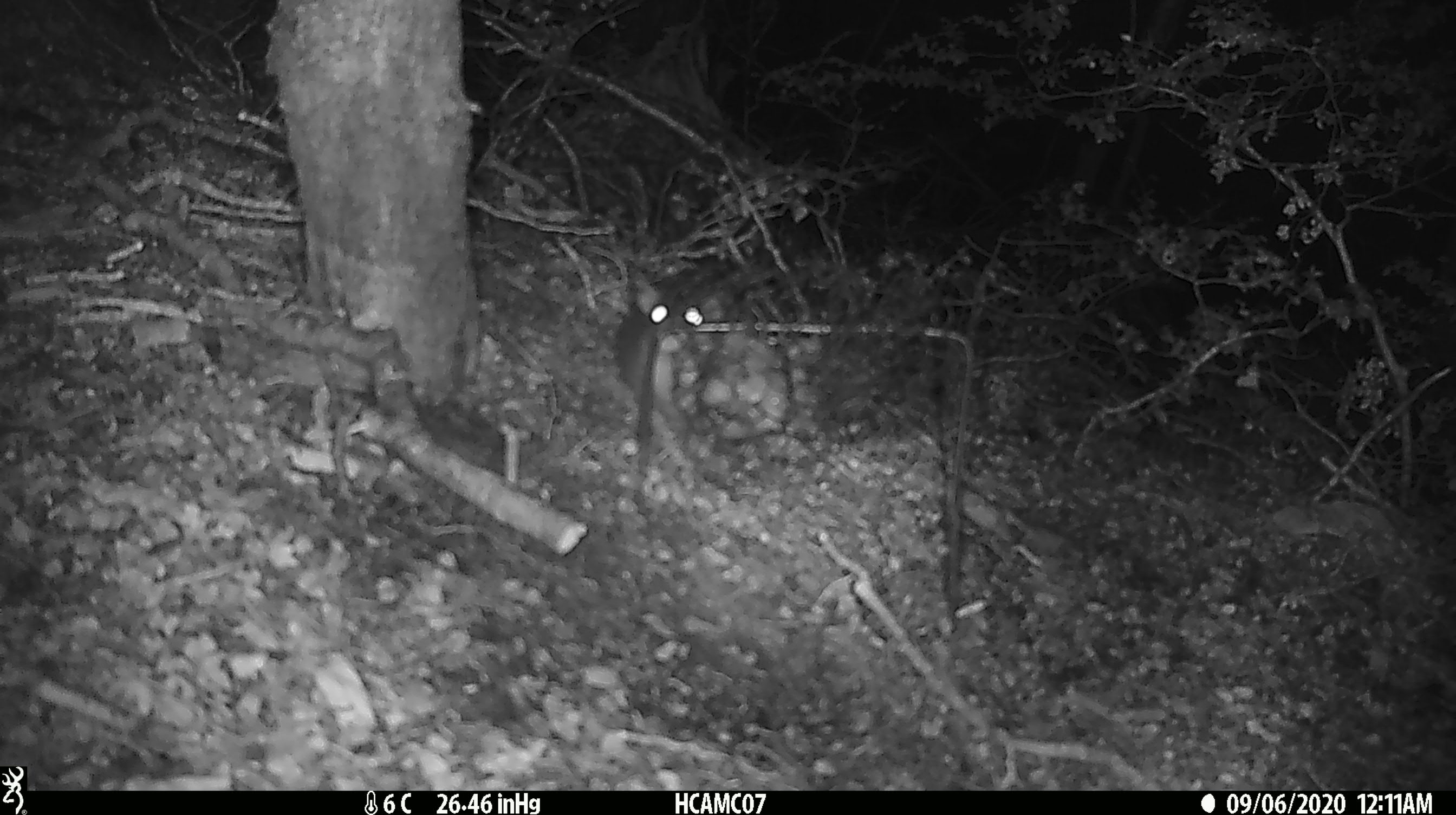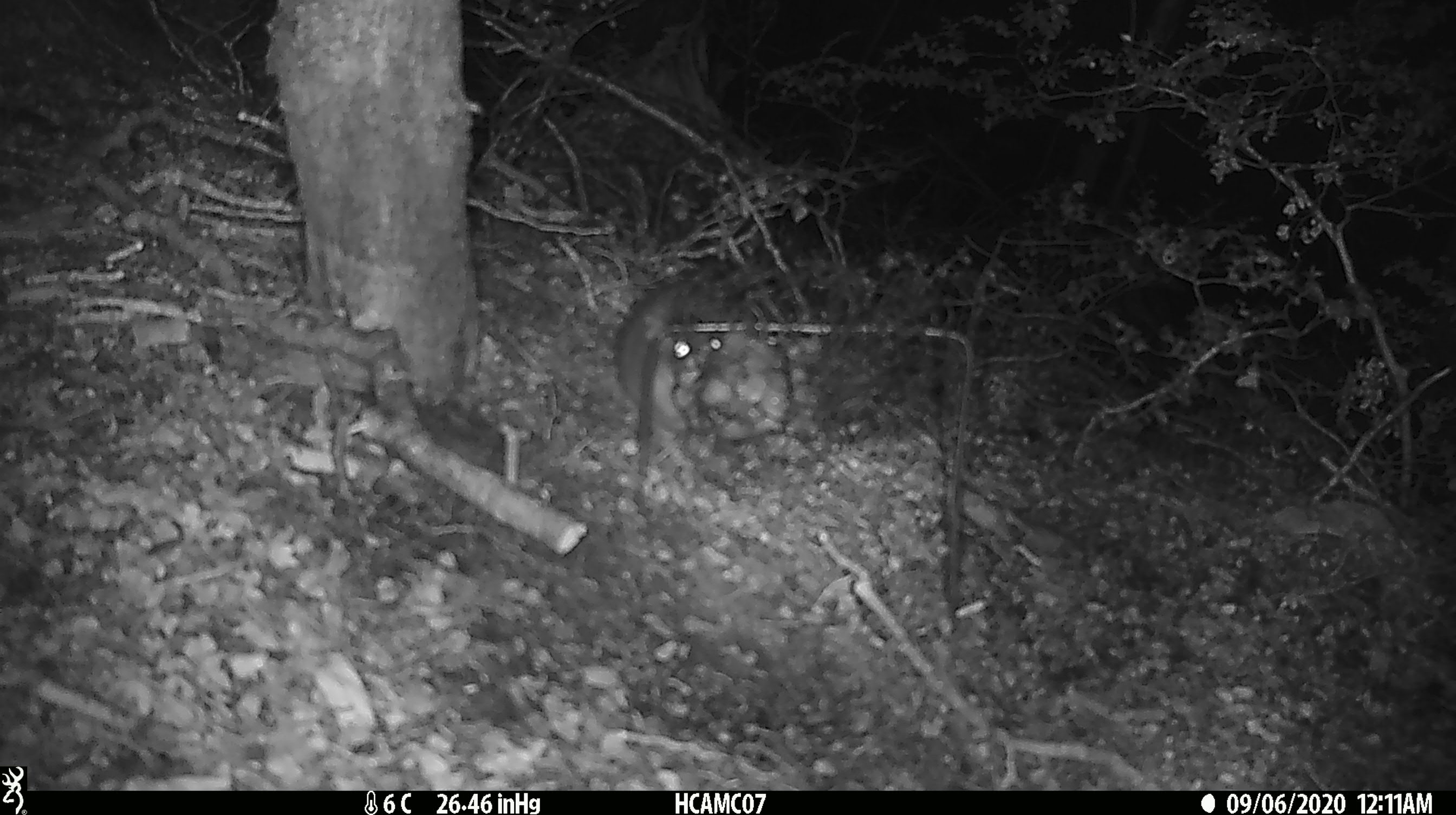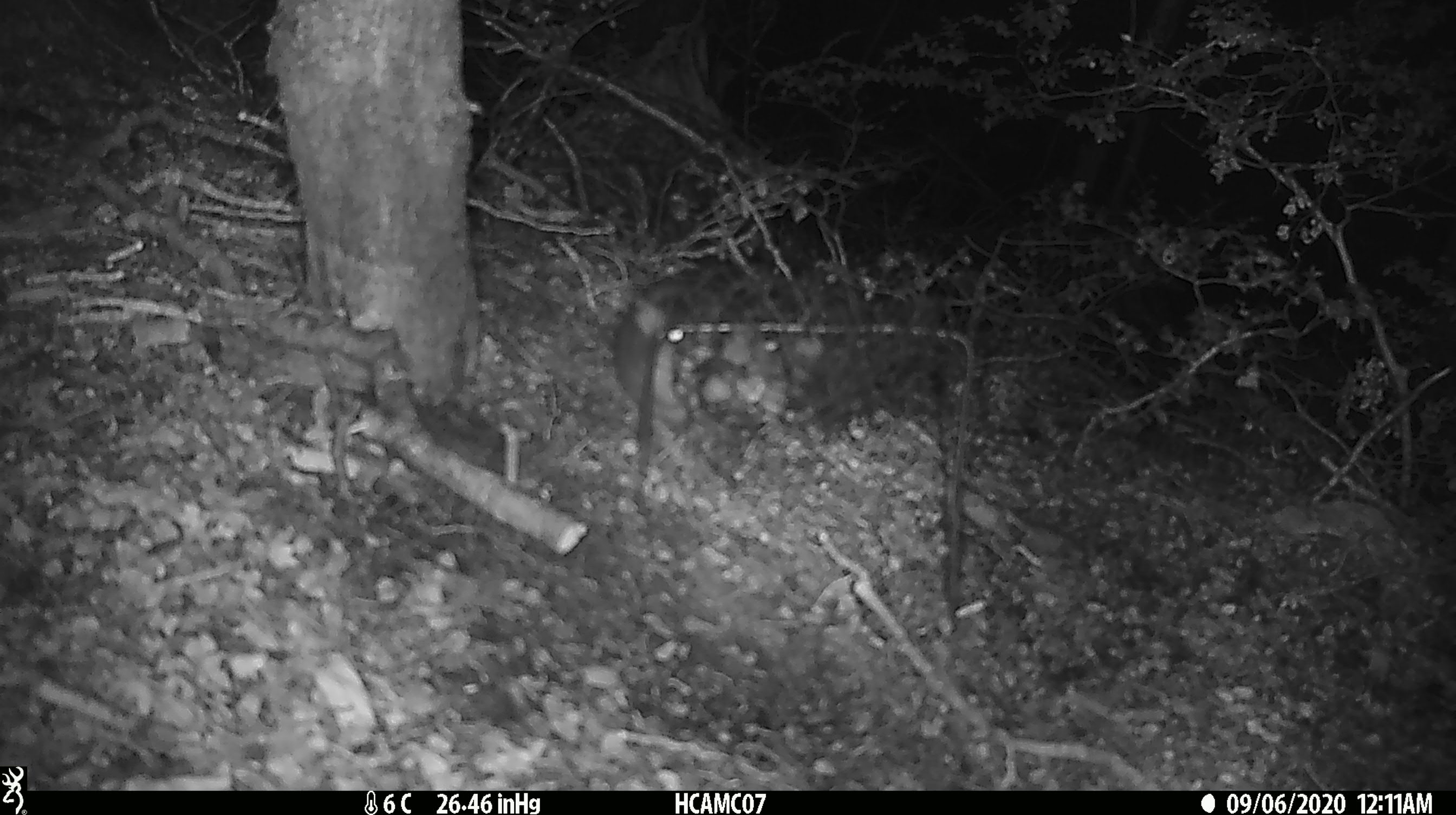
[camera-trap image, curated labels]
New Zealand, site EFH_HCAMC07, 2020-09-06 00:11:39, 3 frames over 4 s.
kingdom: Animalia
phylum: Chordata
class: Mammalia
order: Rodentia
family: Muridae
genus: Rattus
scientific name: Rattus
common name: rat